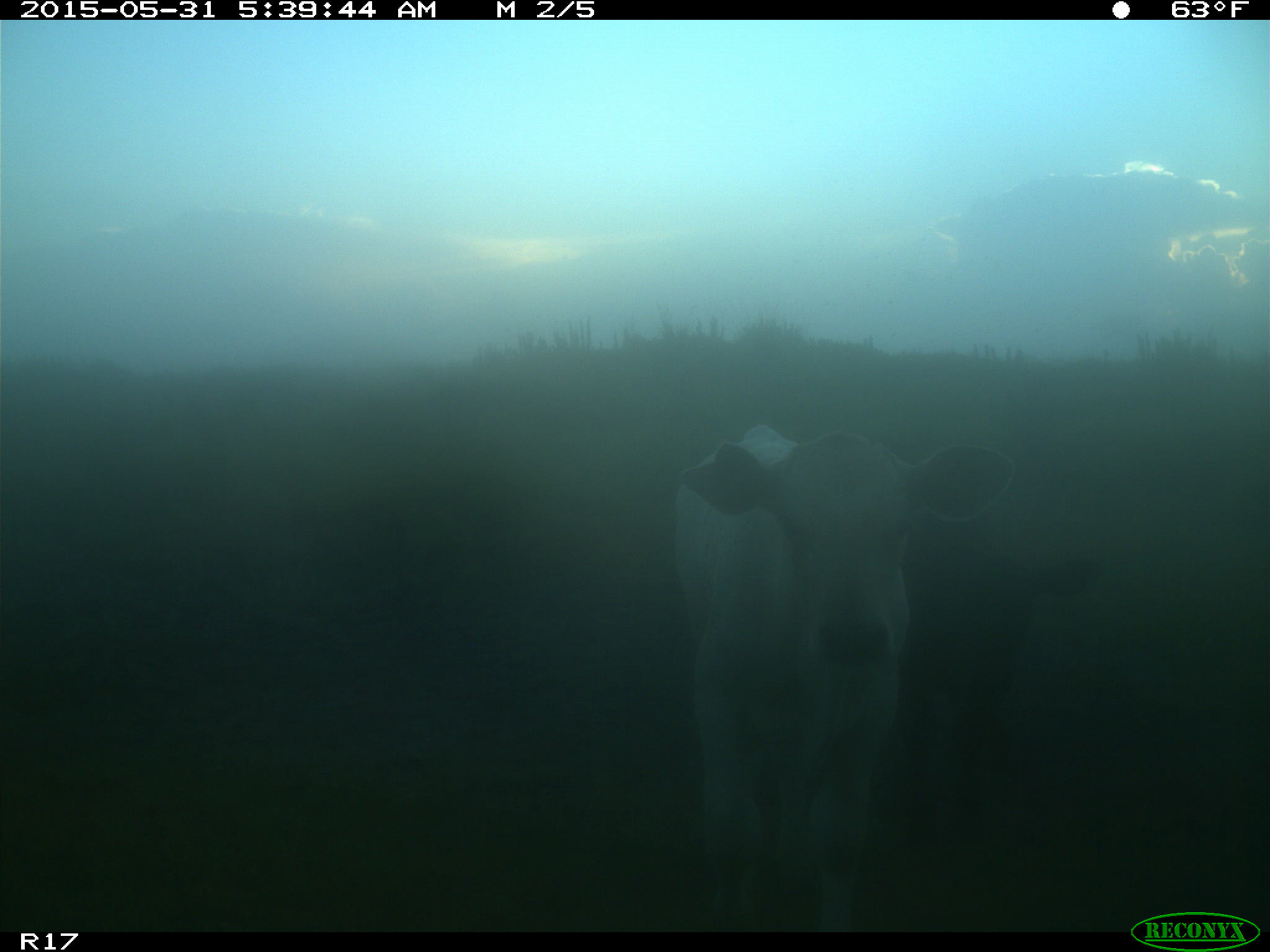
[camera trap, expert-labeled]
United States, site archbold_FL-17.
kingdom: Animalia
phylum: Chordata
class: Mammalia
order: Artiodactyla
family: Bovidae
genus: Bos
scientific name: Bos taurus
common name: domestic cow